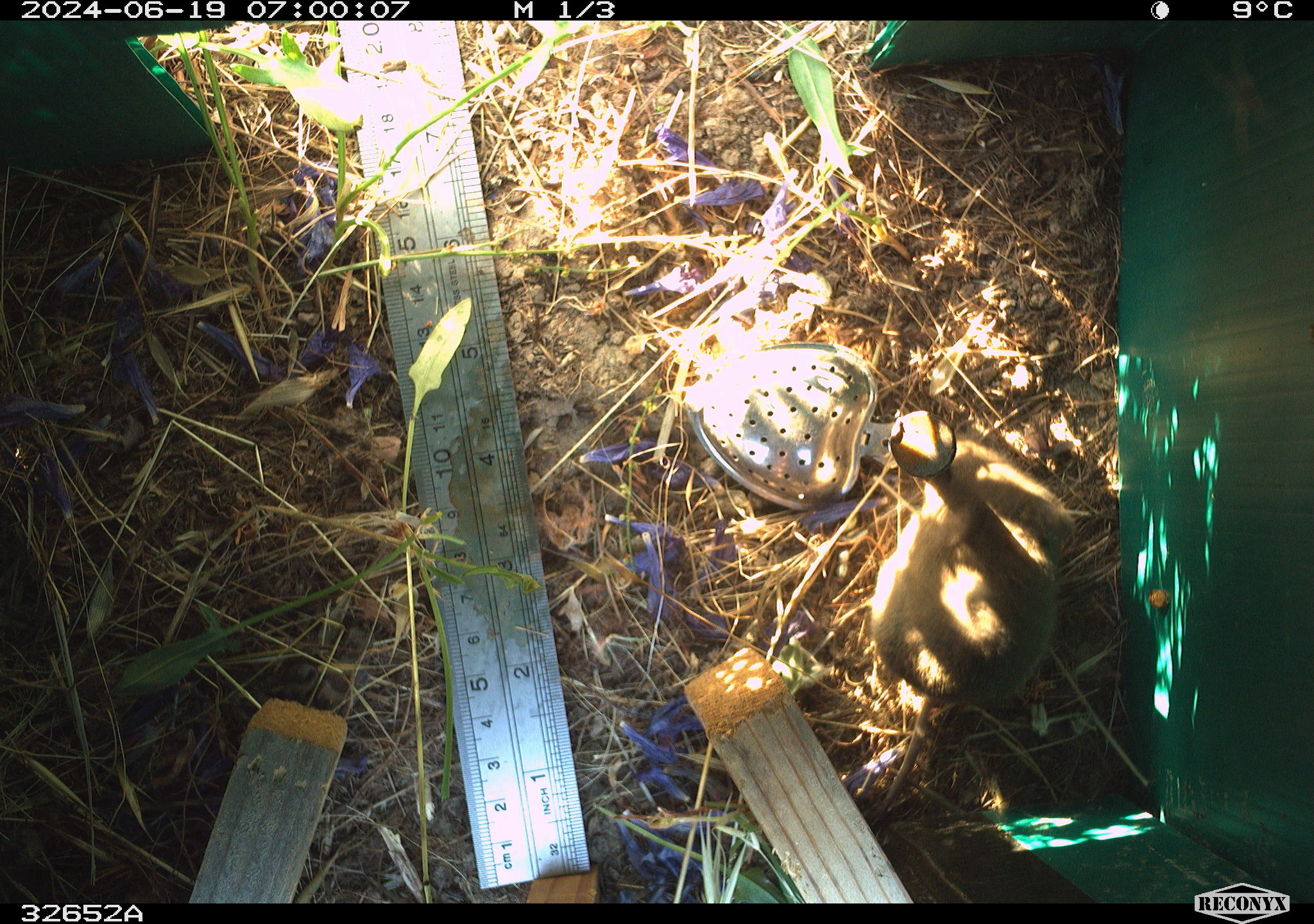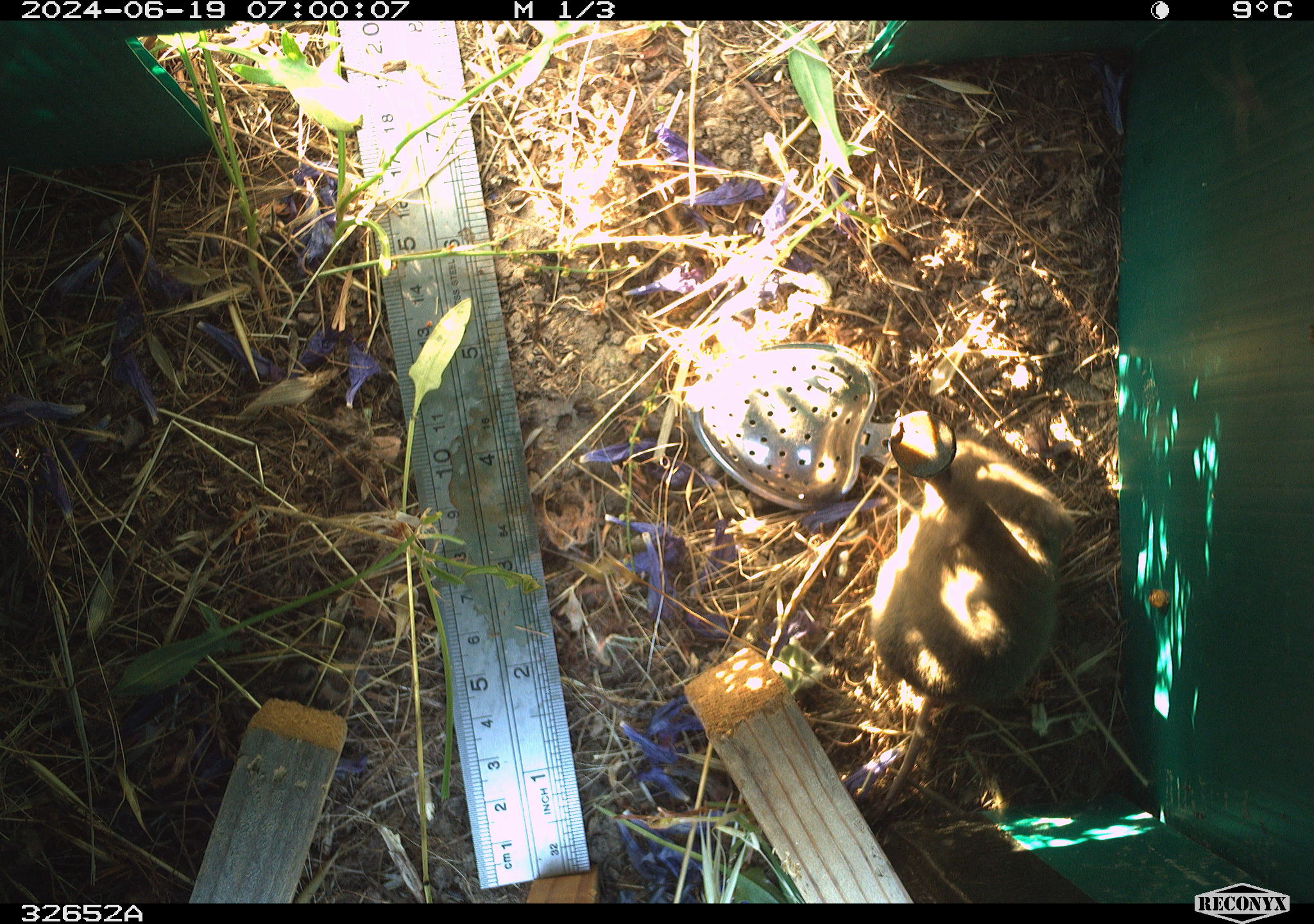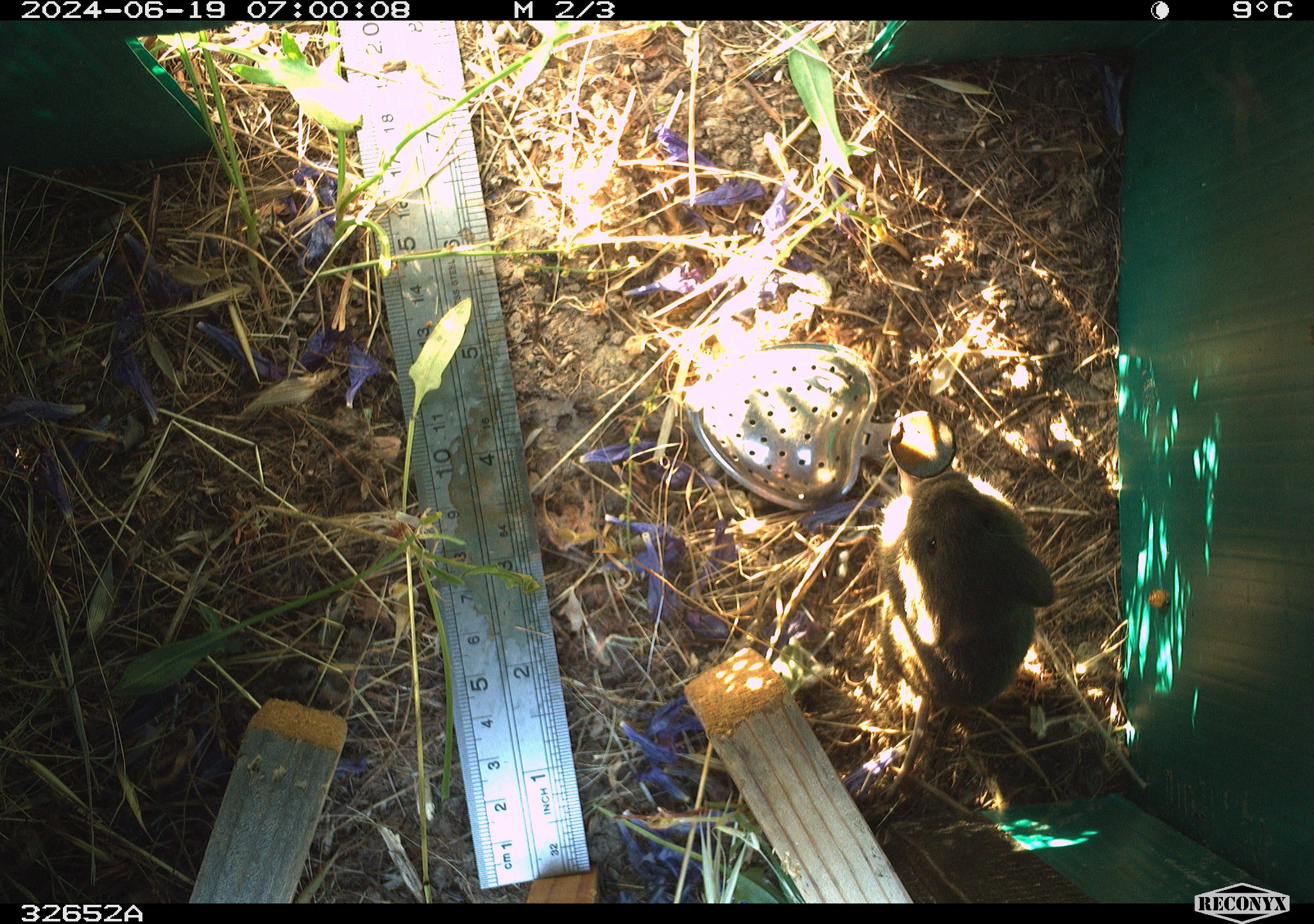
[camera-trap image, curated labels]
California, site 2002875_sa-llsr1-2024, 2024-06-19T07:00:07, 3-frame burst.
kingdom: Animalia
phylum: Chordata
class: Mammalia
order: Rodentia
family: Cricetidae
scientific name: Arvicolinae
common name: voles, lemmings, and muskrats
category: arvicolinae subfamily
Arvicolinae subfamily (voles, lemmings, and muskrats) (Arvicolinae).